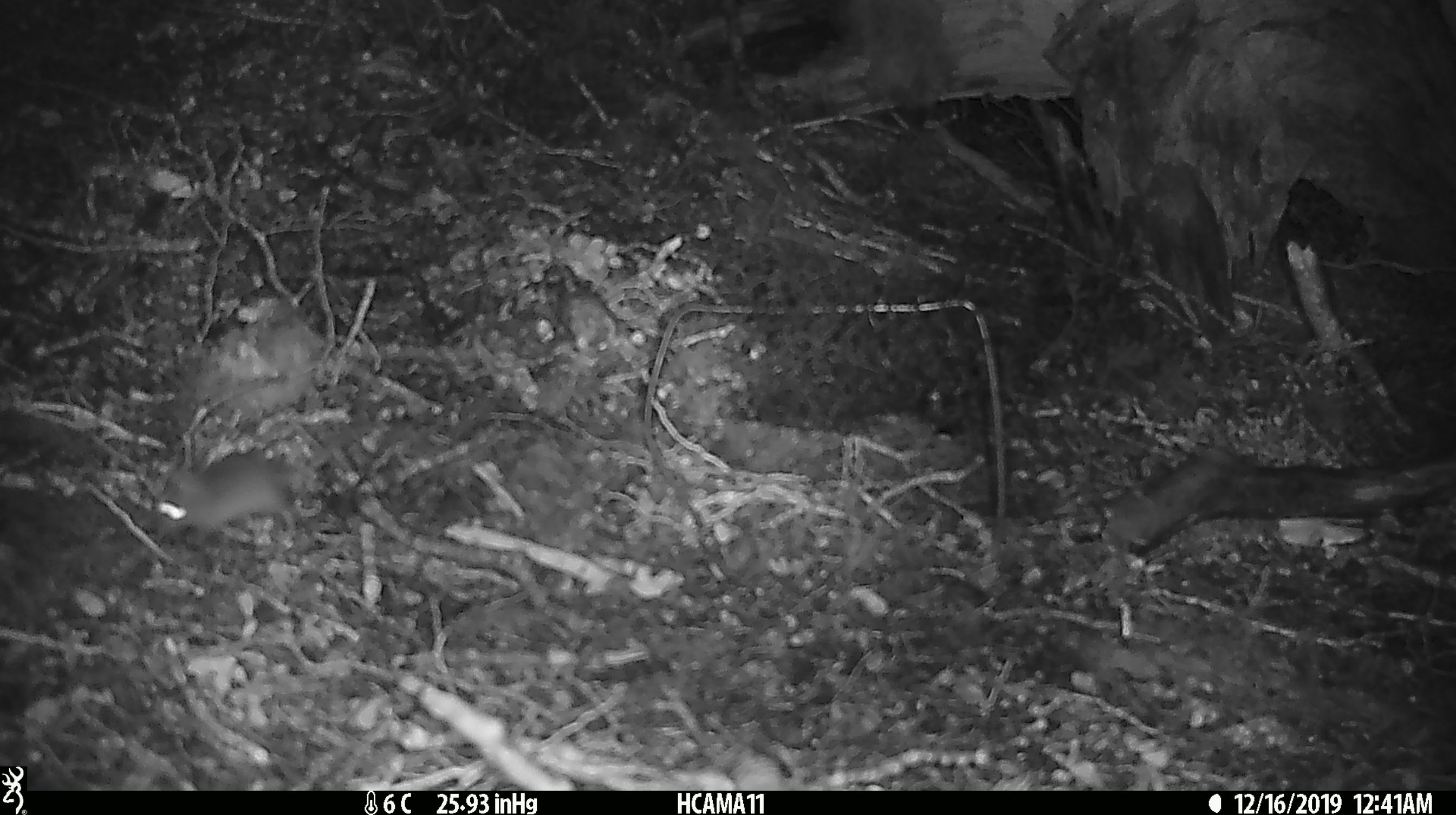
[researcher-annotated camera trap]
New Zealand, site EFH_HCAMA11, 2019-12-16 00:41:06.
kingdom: Animalia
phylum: Chordata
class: Mammalia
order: Rodentia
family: Muridae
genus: Mus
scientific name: Mus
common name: mouse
Mouse (Mus).